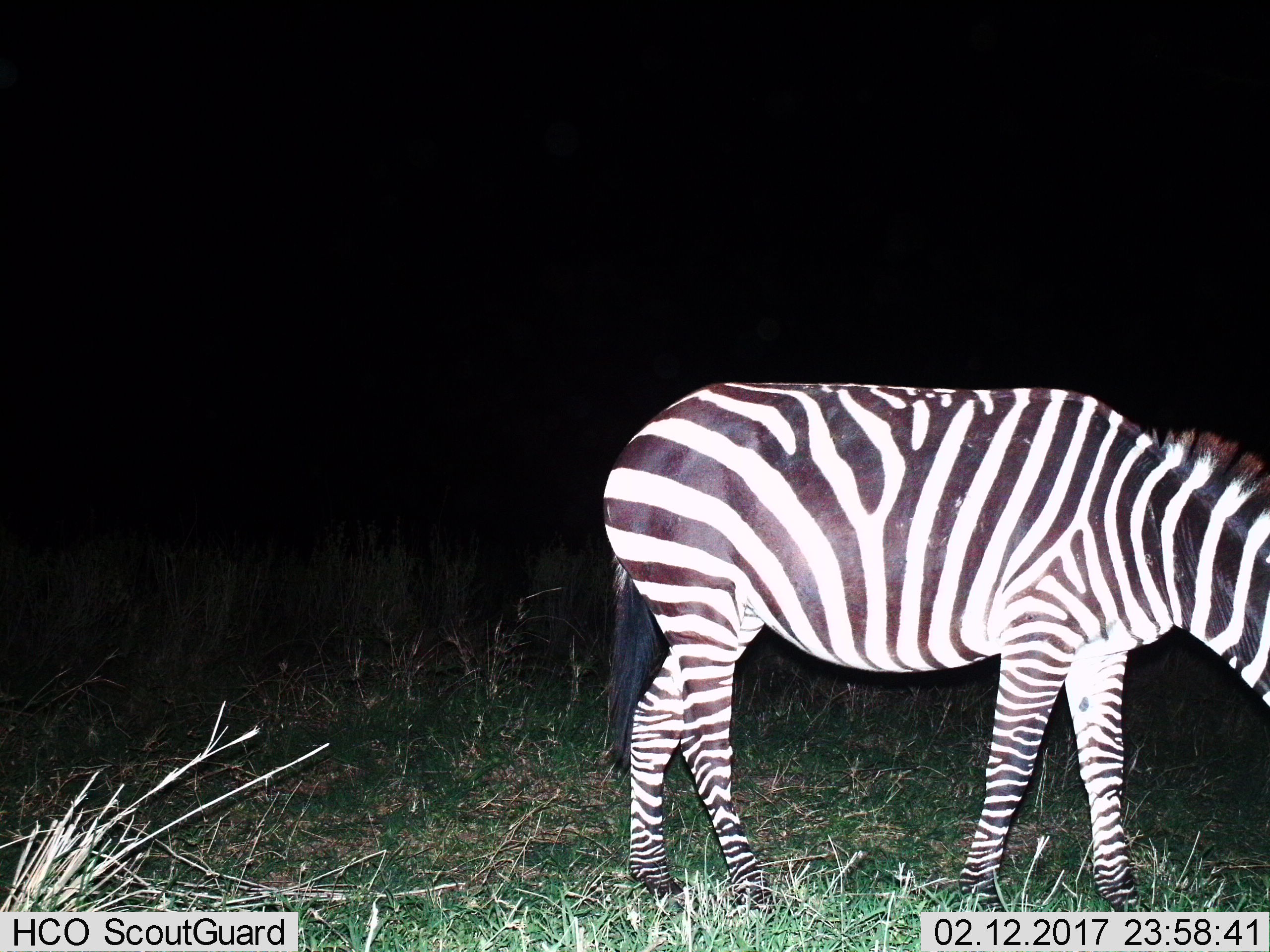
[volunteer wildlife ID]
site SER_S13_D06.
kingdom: Animalia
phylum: Chordata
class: Mammalia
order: Perissodactyla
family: Equidae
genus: Equus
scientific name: Equus quagga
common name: plains zebra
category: zebraplains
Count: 1.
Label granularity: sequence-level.